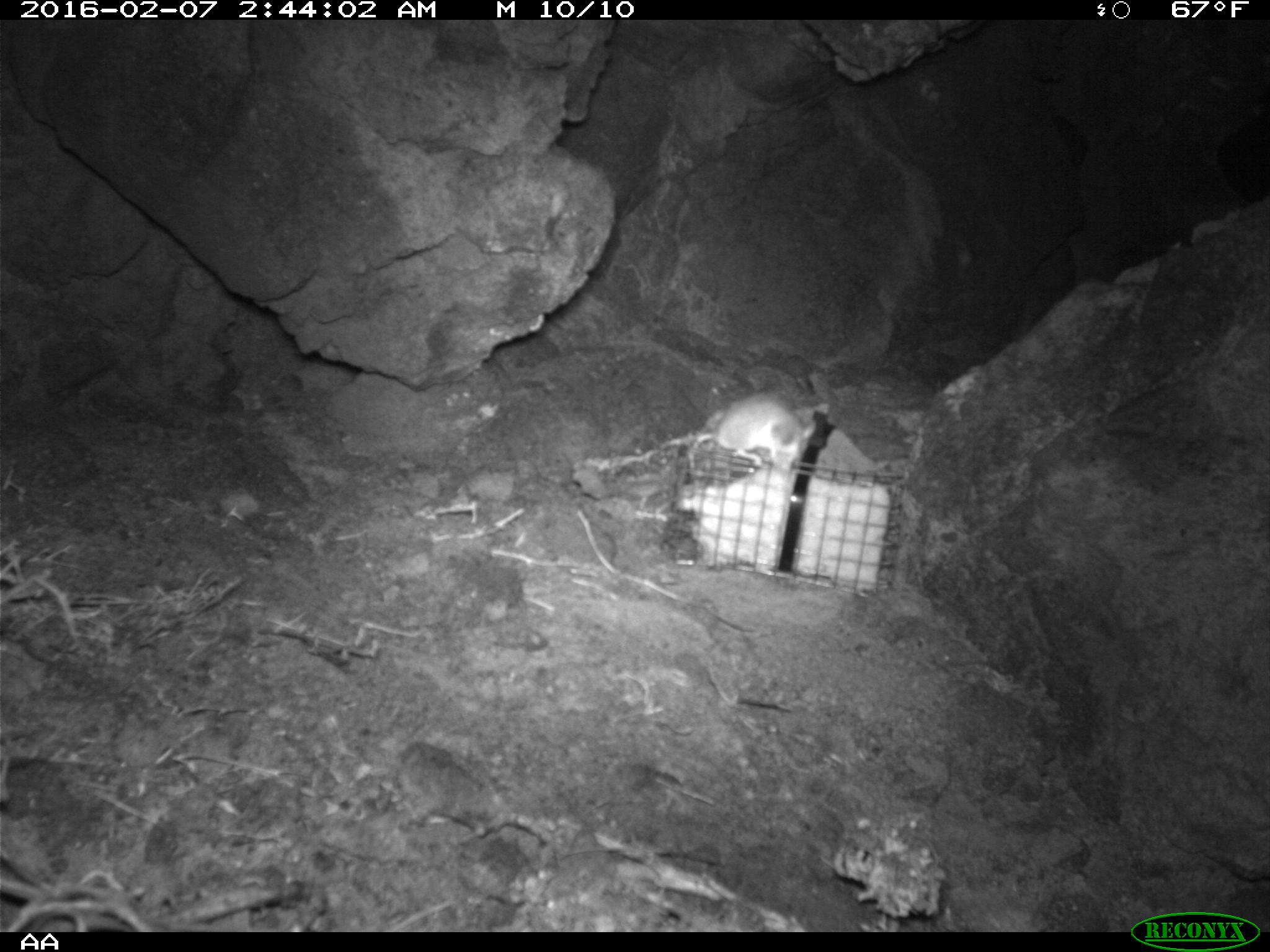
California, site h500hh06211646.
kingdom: Animalia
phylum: Chordata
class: Mammalia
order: Rodentia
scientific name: Rodentia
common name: rodent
Rodent (Rodentia).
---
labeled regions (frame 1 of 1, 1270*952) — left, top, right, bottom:
rodent: 685, 392, 817, 485